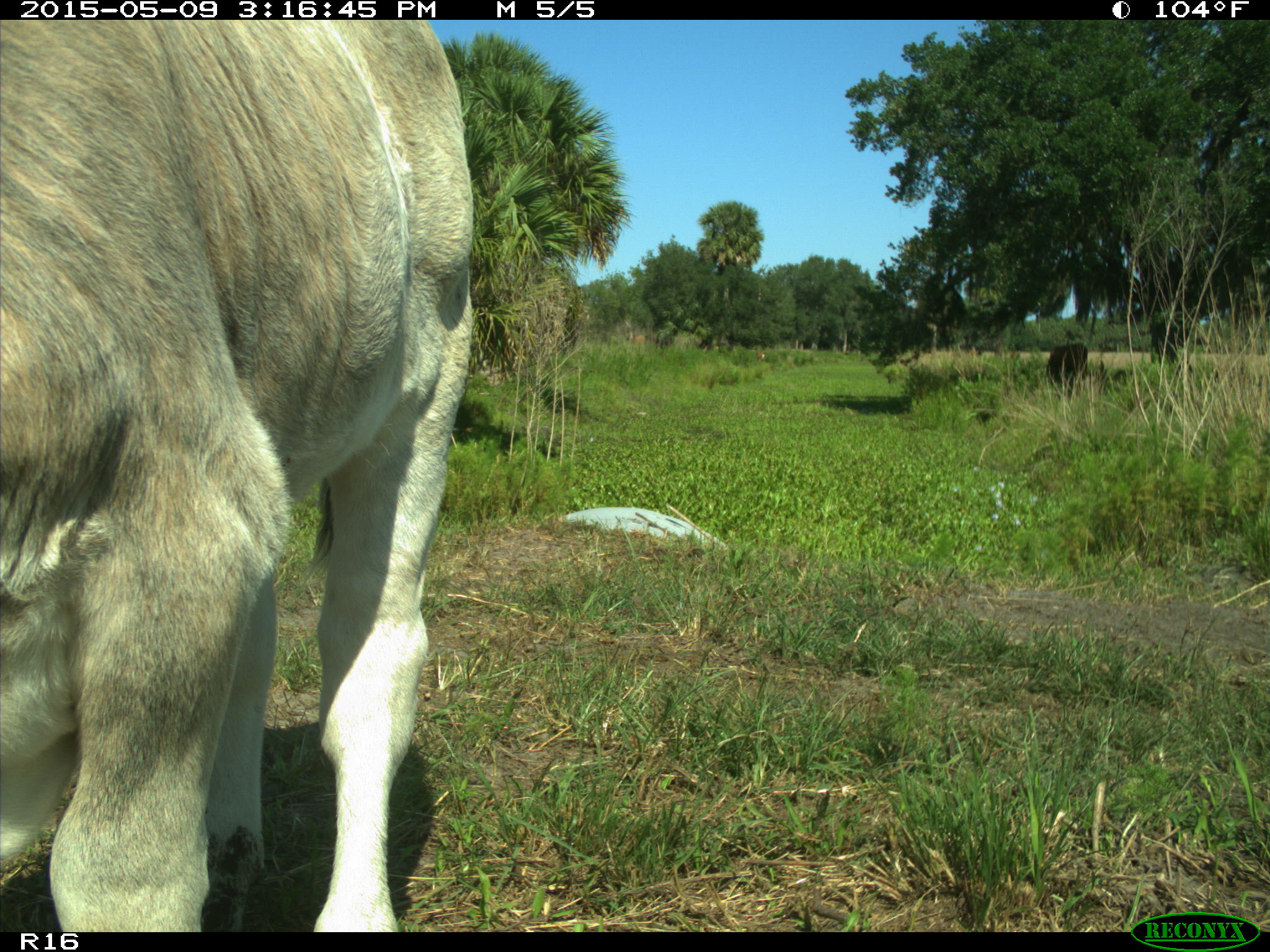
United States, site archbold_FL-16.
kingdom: Animalia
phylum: Chordata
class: Mammalia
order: Artiodactyla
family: Bovidae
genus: Bos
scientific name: Bos taurus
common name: domestic cow